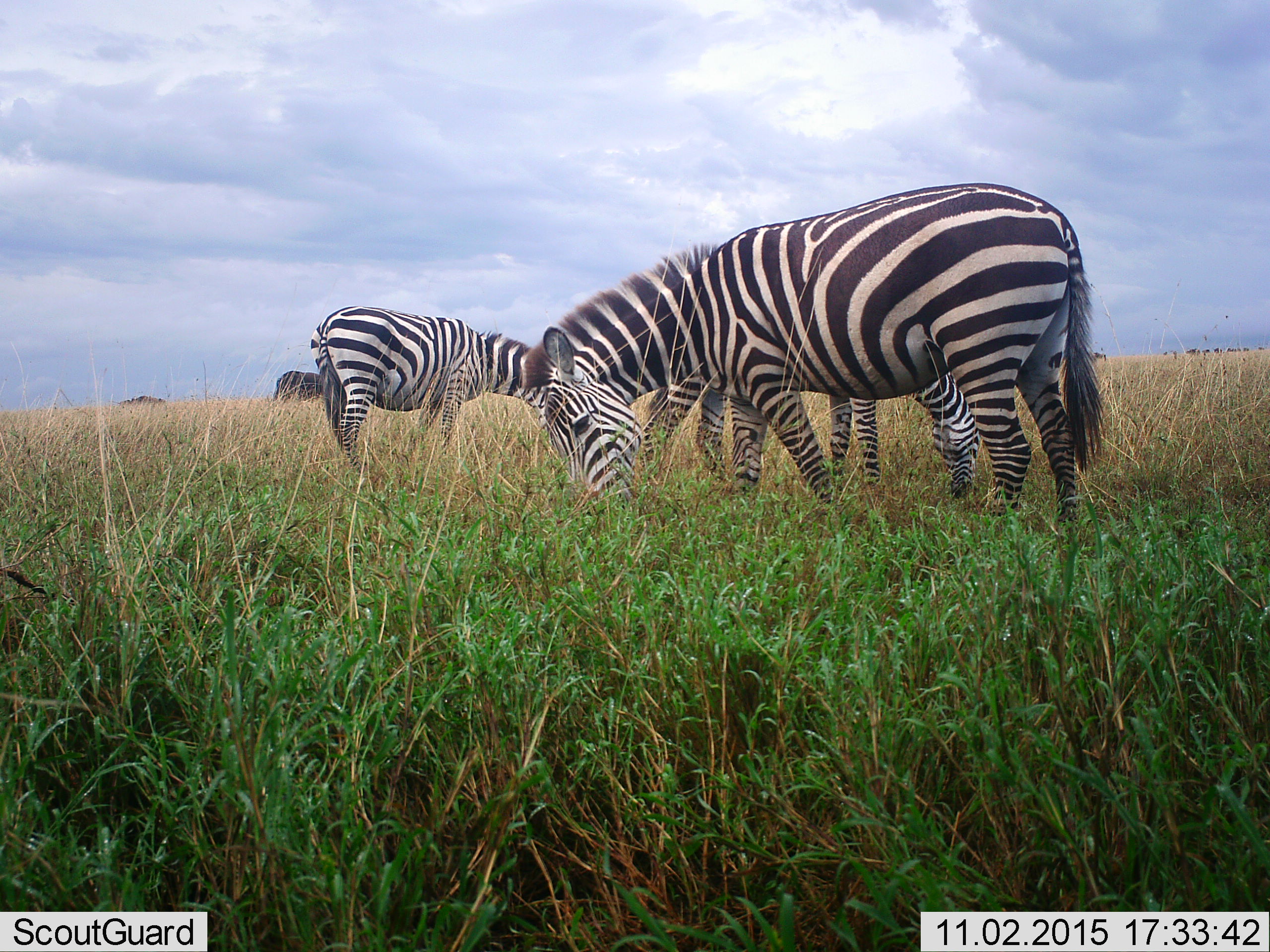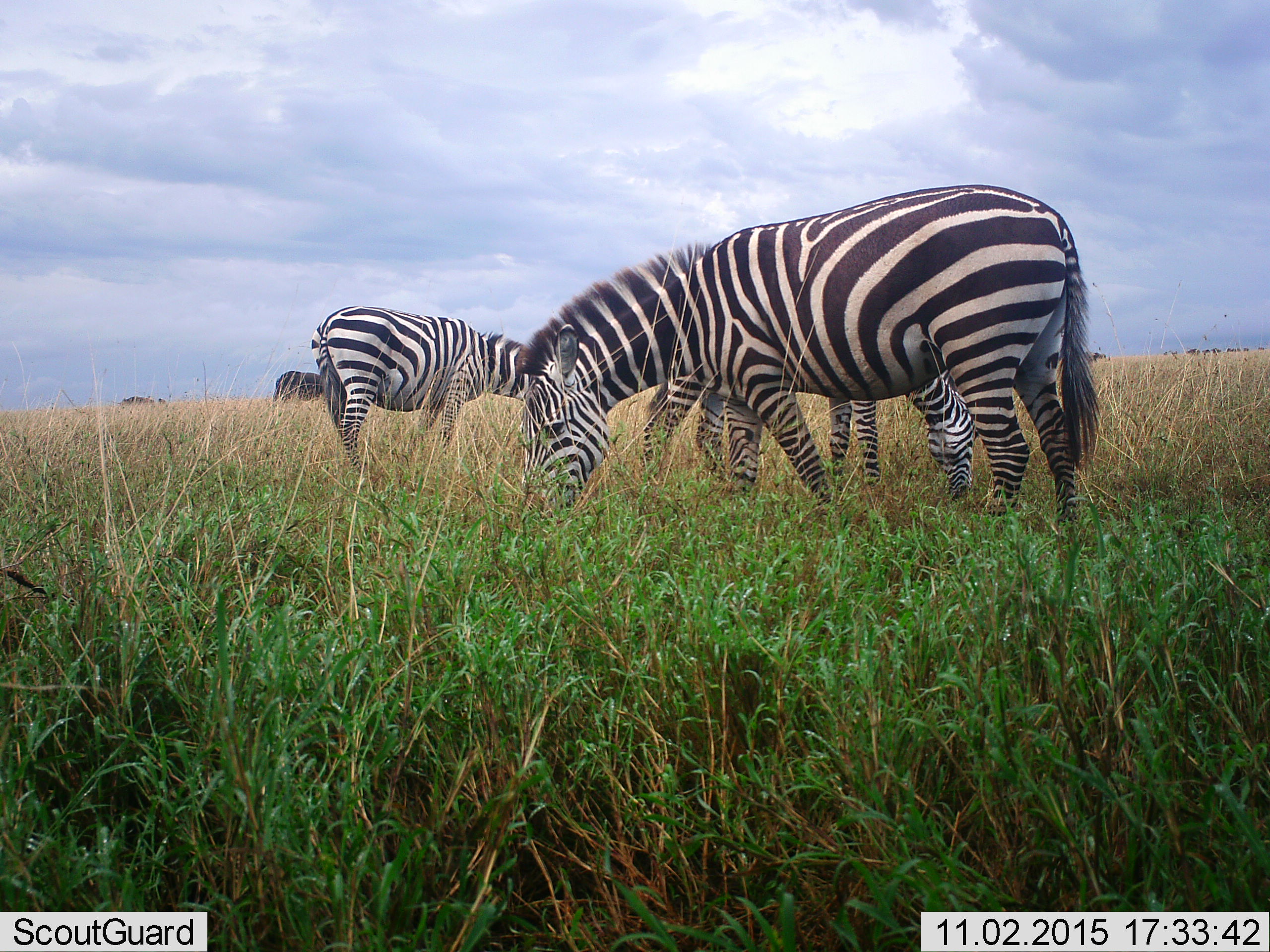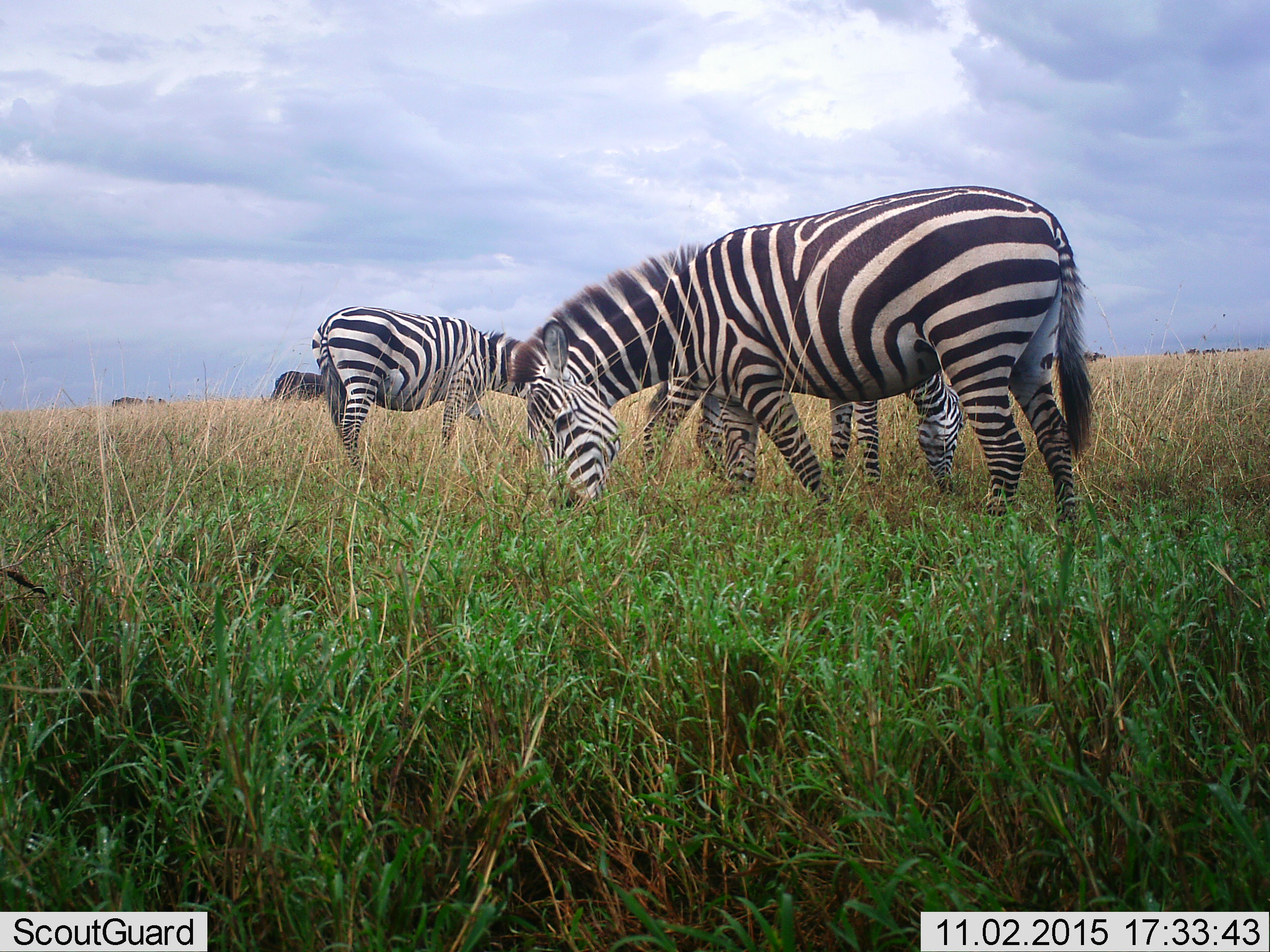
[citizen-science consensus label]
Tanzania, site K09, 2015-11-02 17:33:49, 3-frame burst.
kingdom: Animalia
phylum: Chordata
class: Mammalia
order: Perissodactyla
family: Equidae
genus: Equus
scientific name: Equus quagga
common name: plains zebra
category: zebra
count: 3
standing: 30%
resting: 0%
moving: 20%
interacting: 10%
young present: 10%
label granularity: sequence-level